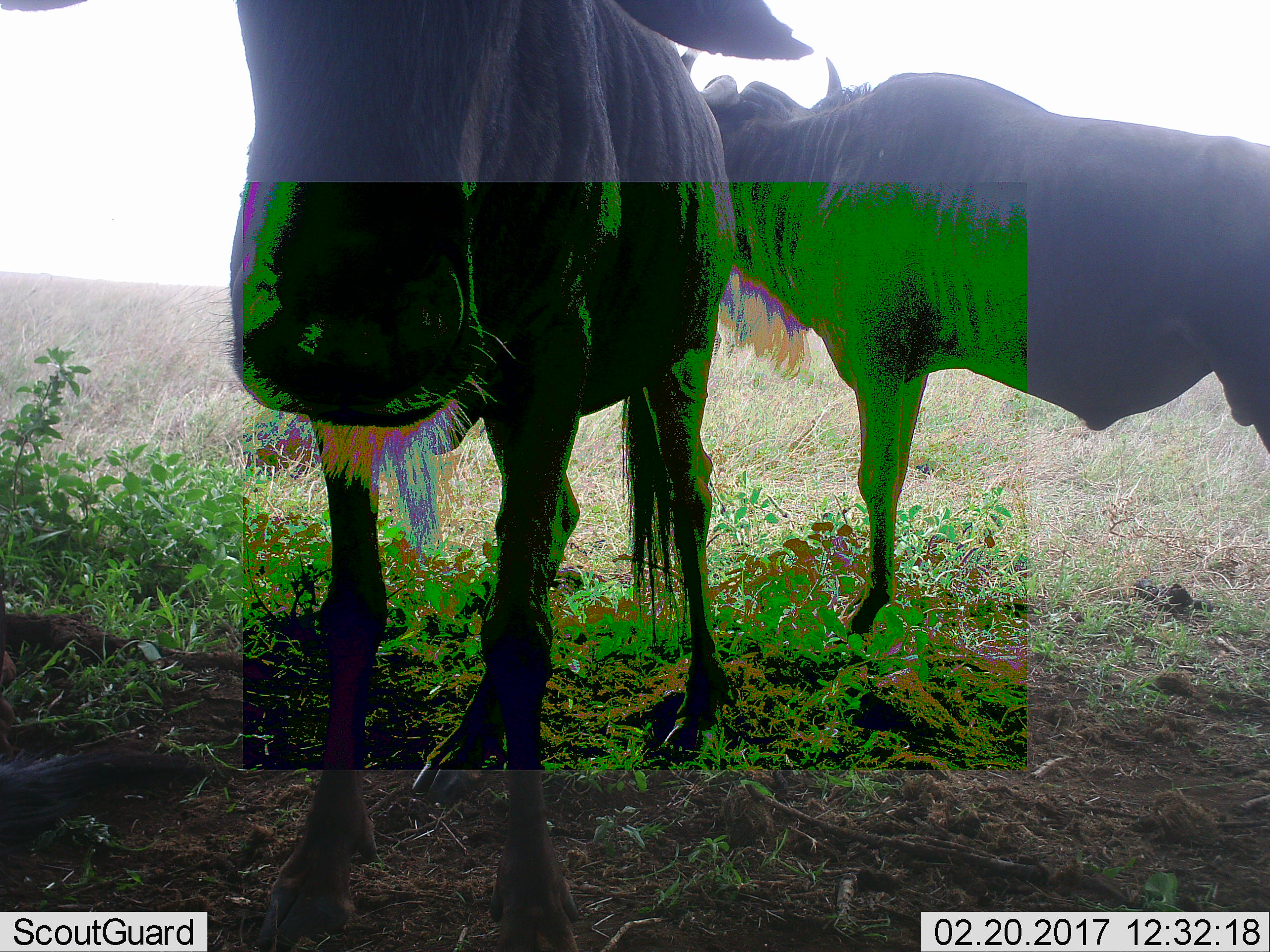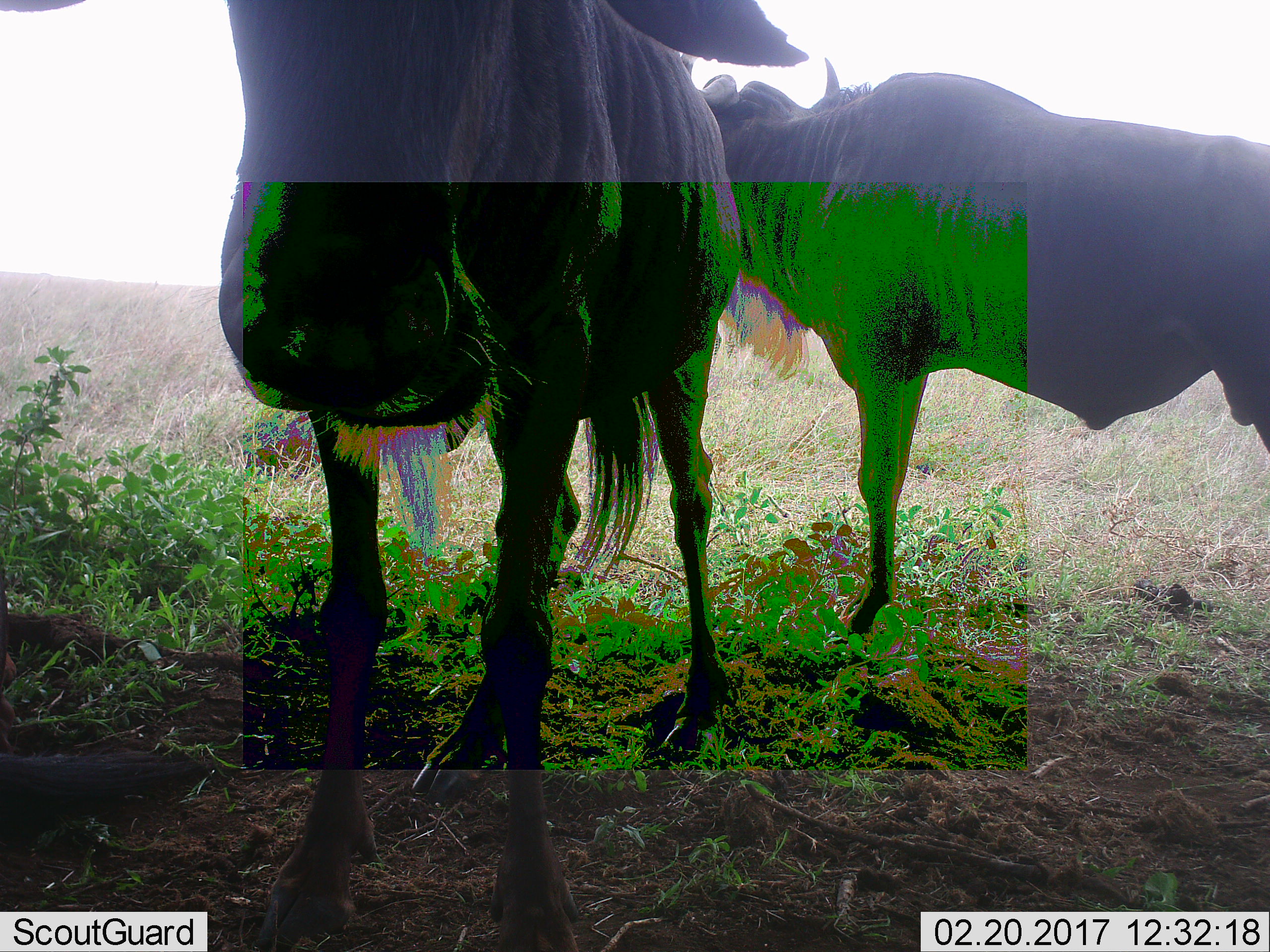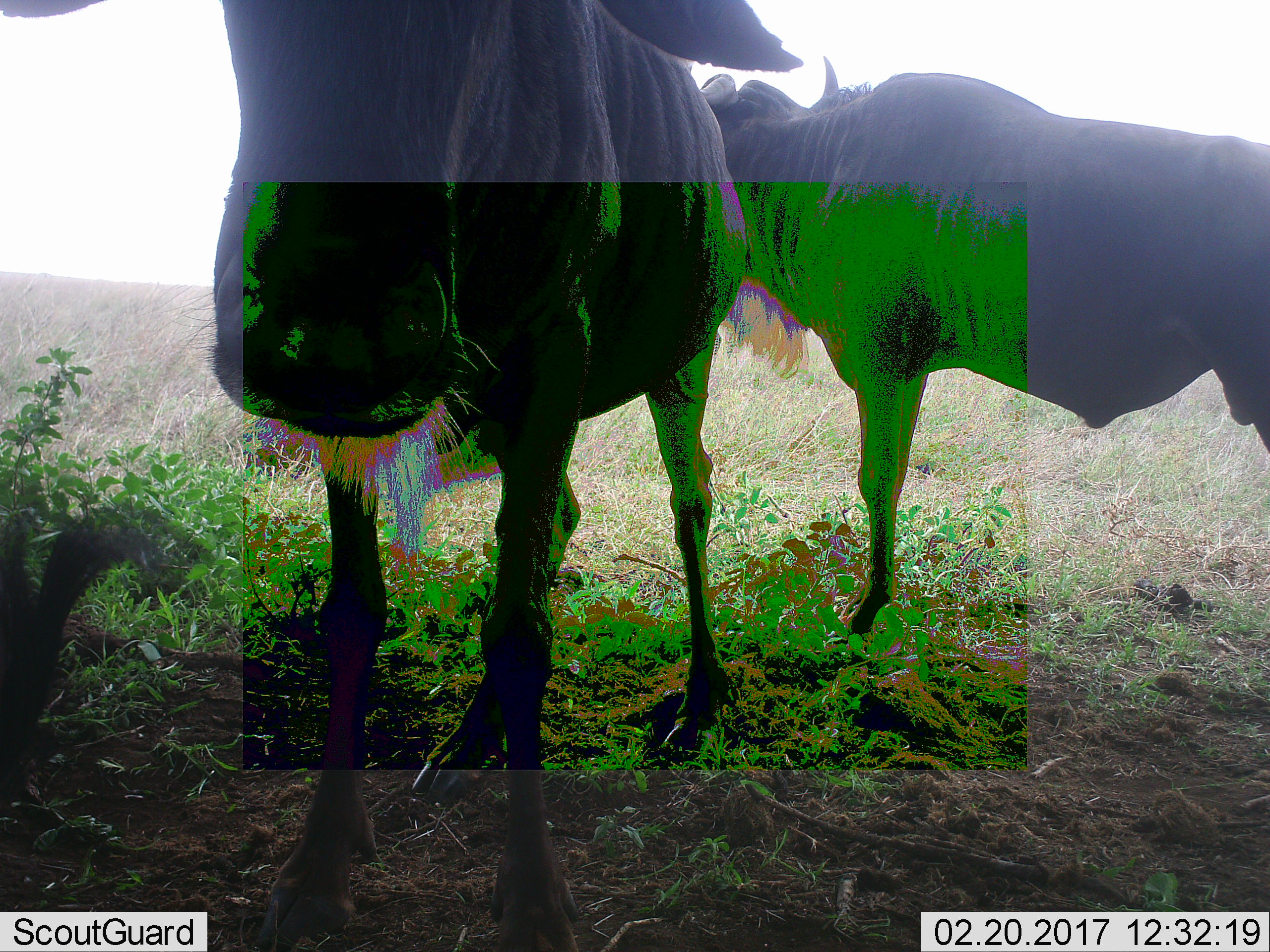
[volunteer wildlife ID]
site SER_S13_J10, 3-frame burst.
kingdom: Animalia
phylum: Chordata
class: Mammalia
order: Artiodactyla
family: Bovidae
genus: Connochaetes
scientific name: Connochaetes taurinus taurinus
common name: blue wildebeest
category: wildebeestblue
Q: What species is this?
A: Wildebeestblue (blue wildebeest) (Connochaetes taurinus taurinus).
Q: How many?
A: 2.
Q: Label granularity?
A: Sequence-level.